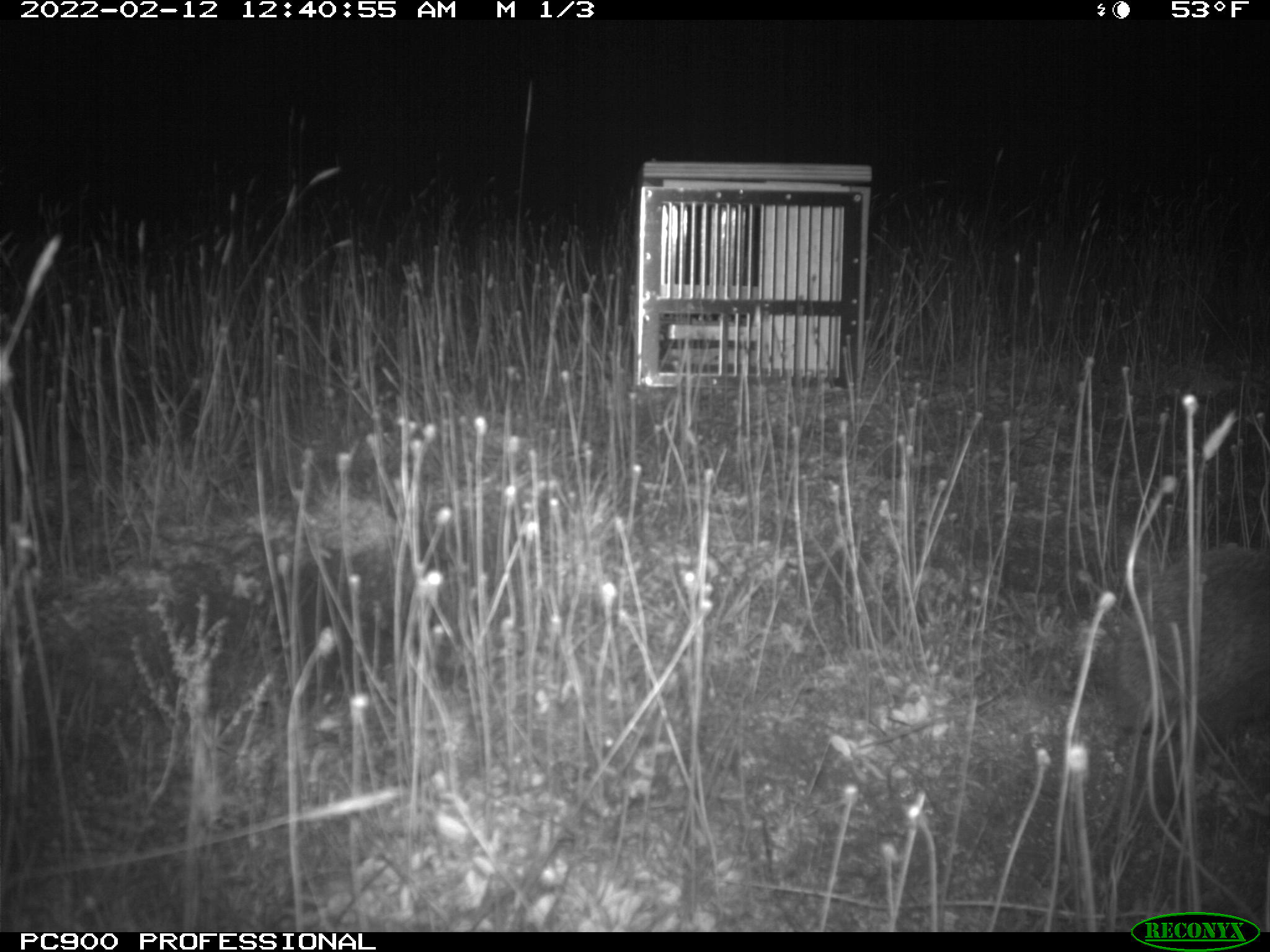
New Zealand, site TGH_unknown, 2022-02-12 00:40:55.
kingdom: Animalia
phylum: Chordata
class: Mammalia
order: Eulipotyphla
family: Erinaceidae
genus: Erinaceus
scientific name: Erinaceus europaeus europaeus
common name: european hedgehog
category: hedgehog